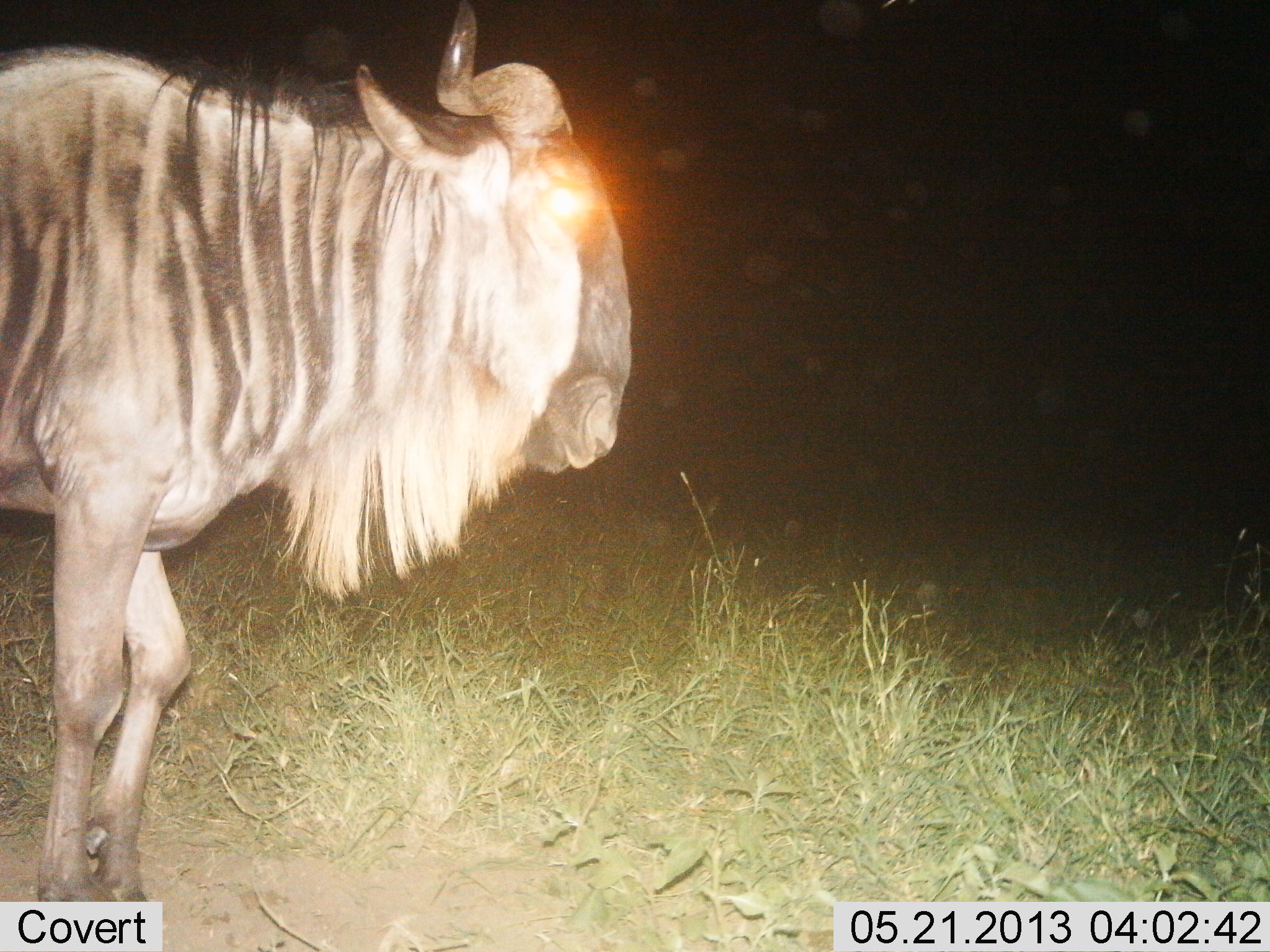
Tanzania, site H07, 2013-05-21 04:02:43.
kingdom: Animalia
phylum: Chordata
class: Mammalia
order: Artiodactyla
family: Bovidae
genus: Connochaetes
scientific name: Connochaetes taurinus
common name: blue wildebeest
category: wildebeest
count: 1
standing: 80%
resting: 0%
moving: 20%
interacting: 0%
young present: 0%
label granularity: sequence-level